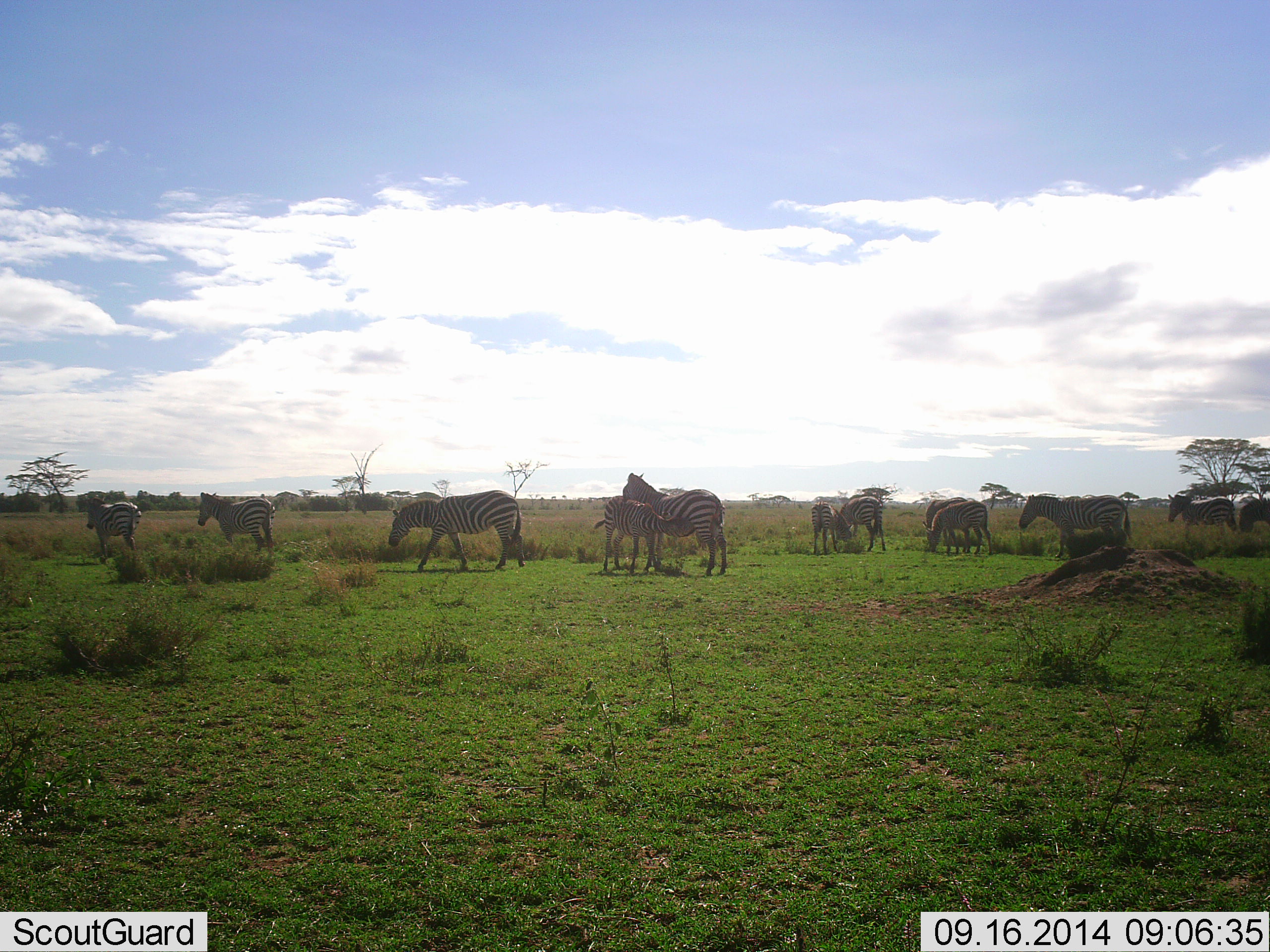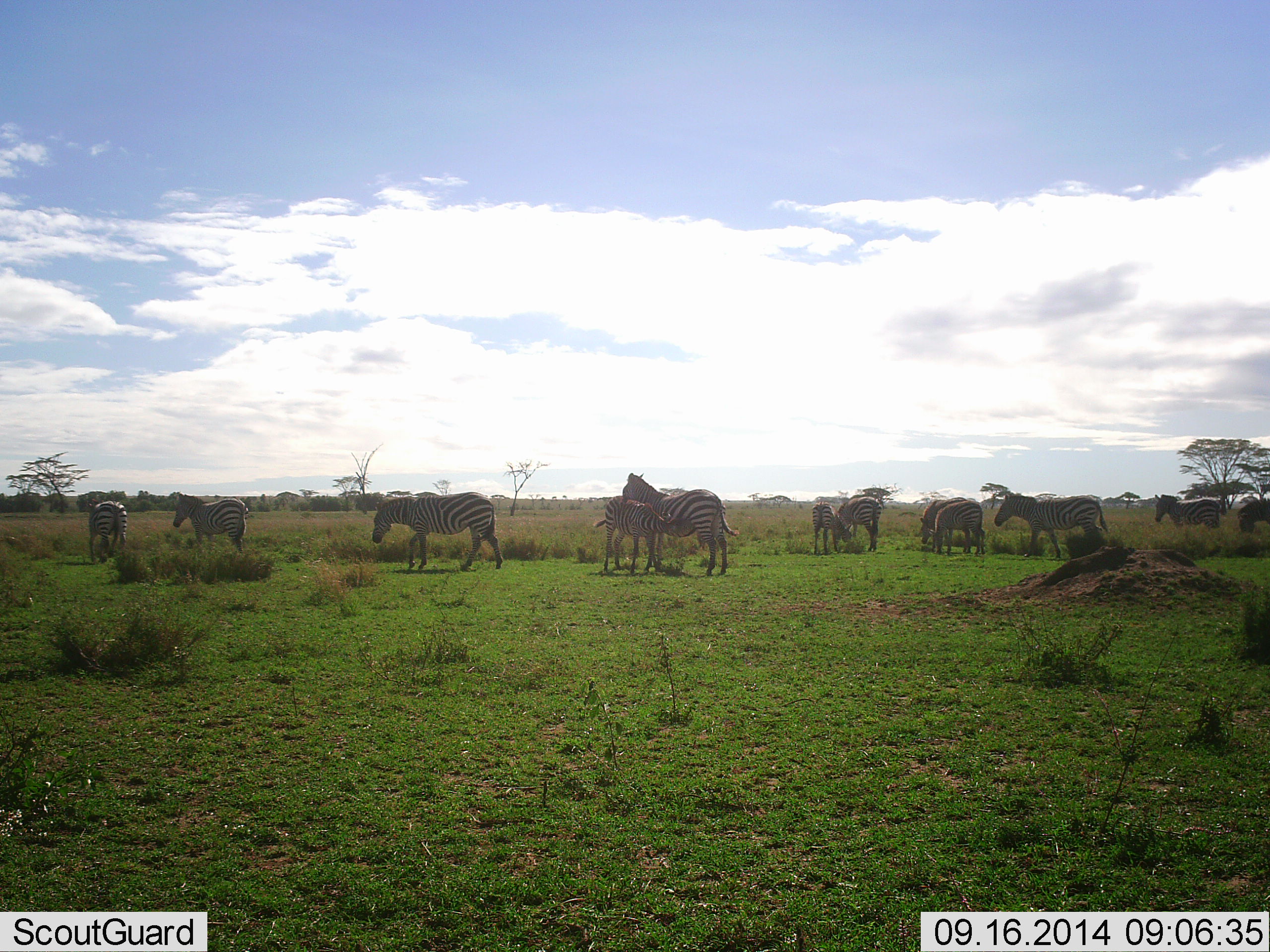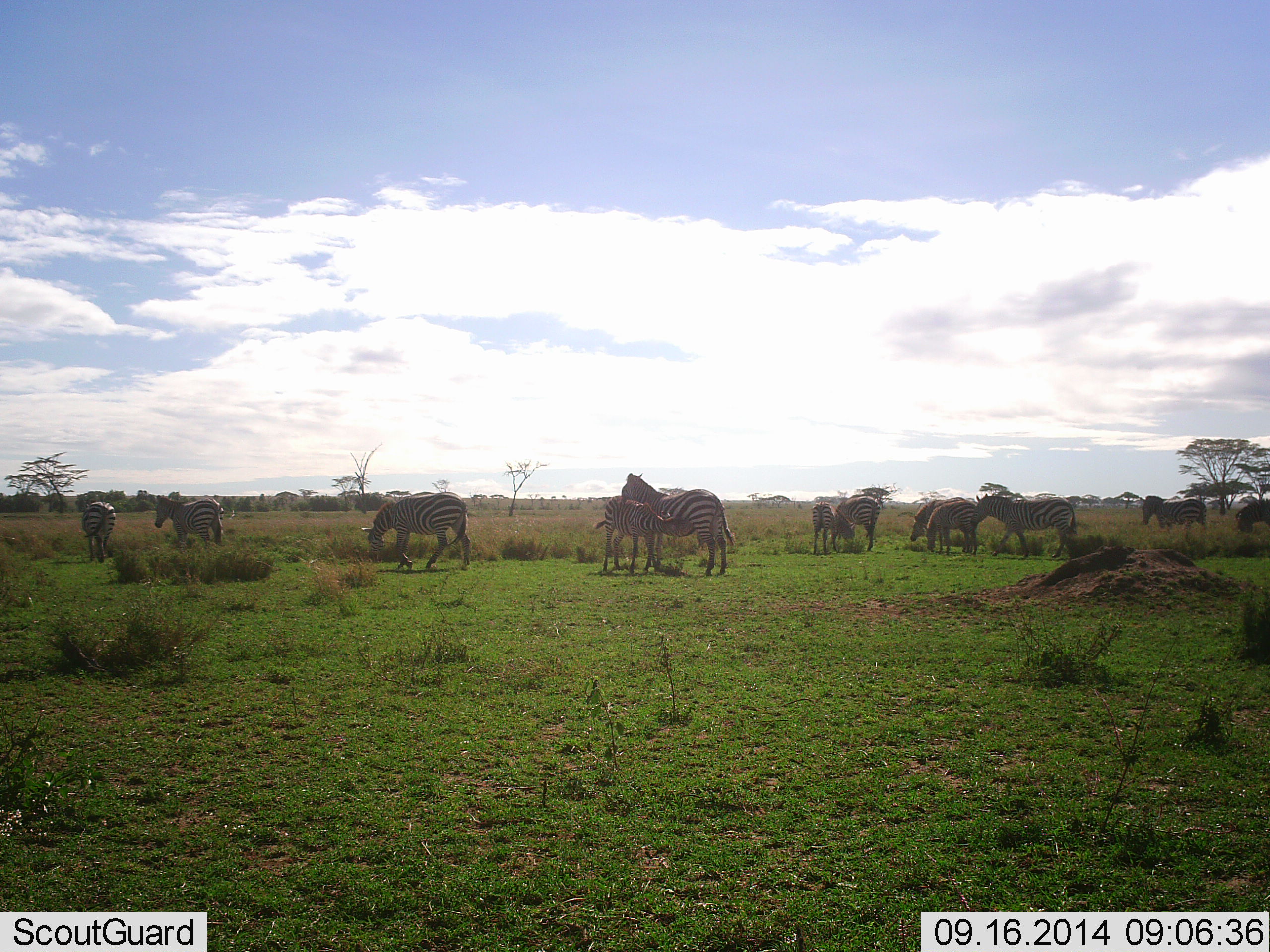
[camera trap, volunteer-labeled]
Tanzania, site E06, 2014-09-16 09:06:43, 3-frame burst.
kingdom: Animalia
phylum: Chordata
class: Mammalia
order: Perissodactyla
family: Equidae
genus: Equus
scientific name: Equus quagga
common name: plains zebra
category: zebra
Zebra (plains zebra) (Equus quagga), count 11-50. Behavior (volunteer vote fractions): standing 50%, resting 0%, moving 80%, interacting 20%. Young present (vote fraction): 60%. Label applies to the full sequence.